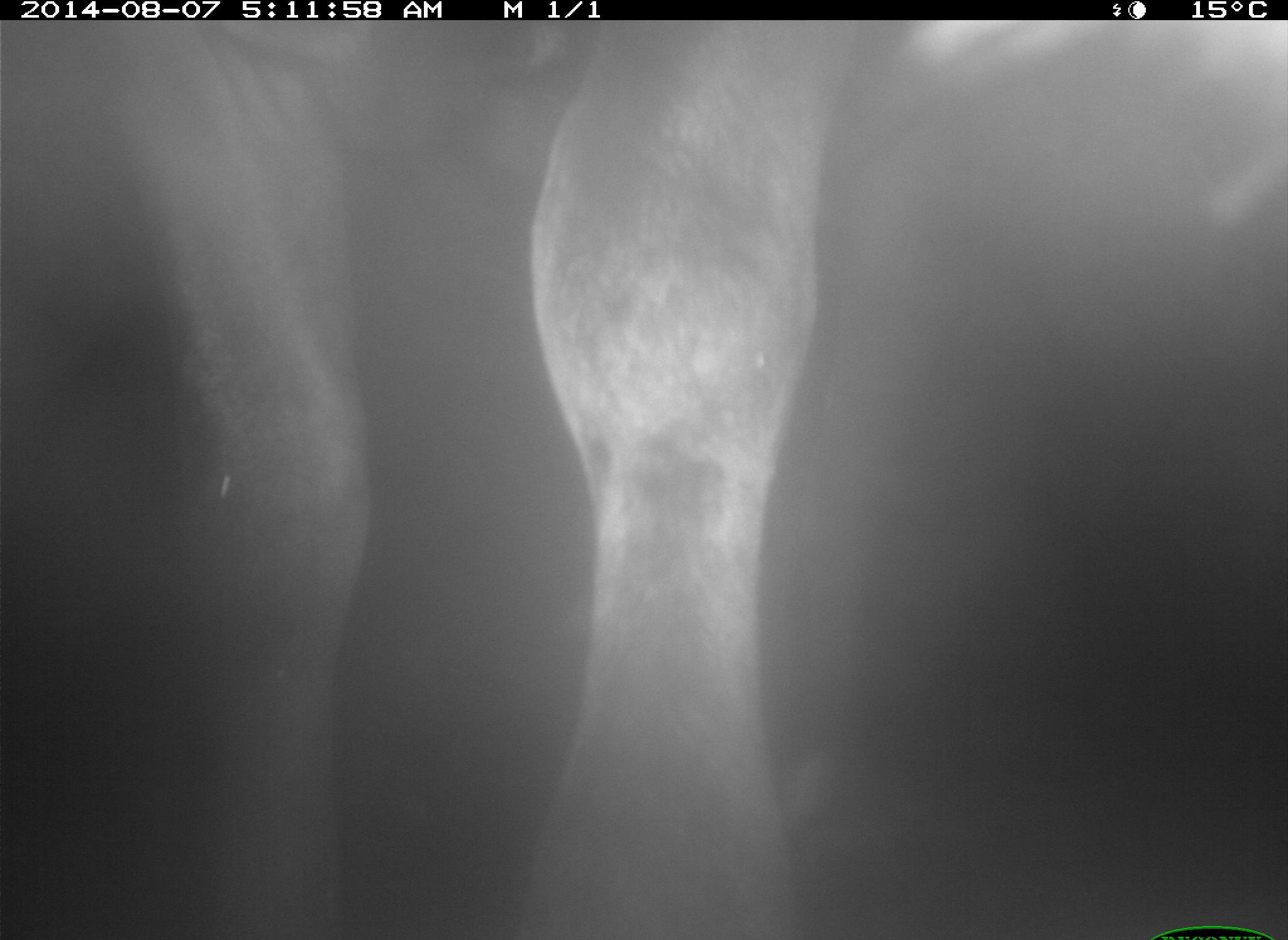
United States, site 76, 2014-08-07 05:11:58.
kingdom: Animalia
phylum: Chordata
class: Mammalia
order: Artiodactyla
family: Bovidae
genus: Bos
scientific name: Bos taurus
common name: cow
Cow (Bos taurus).